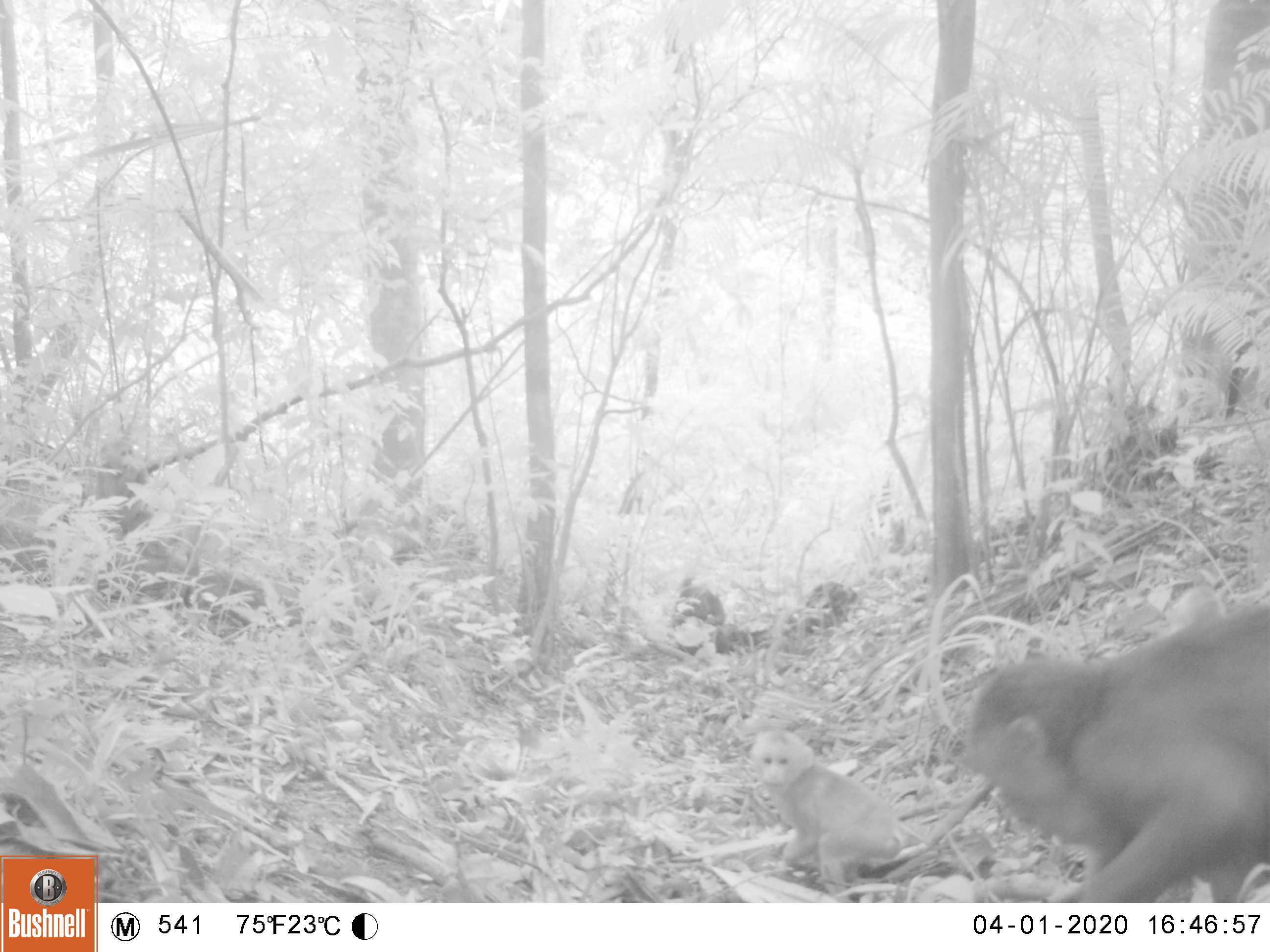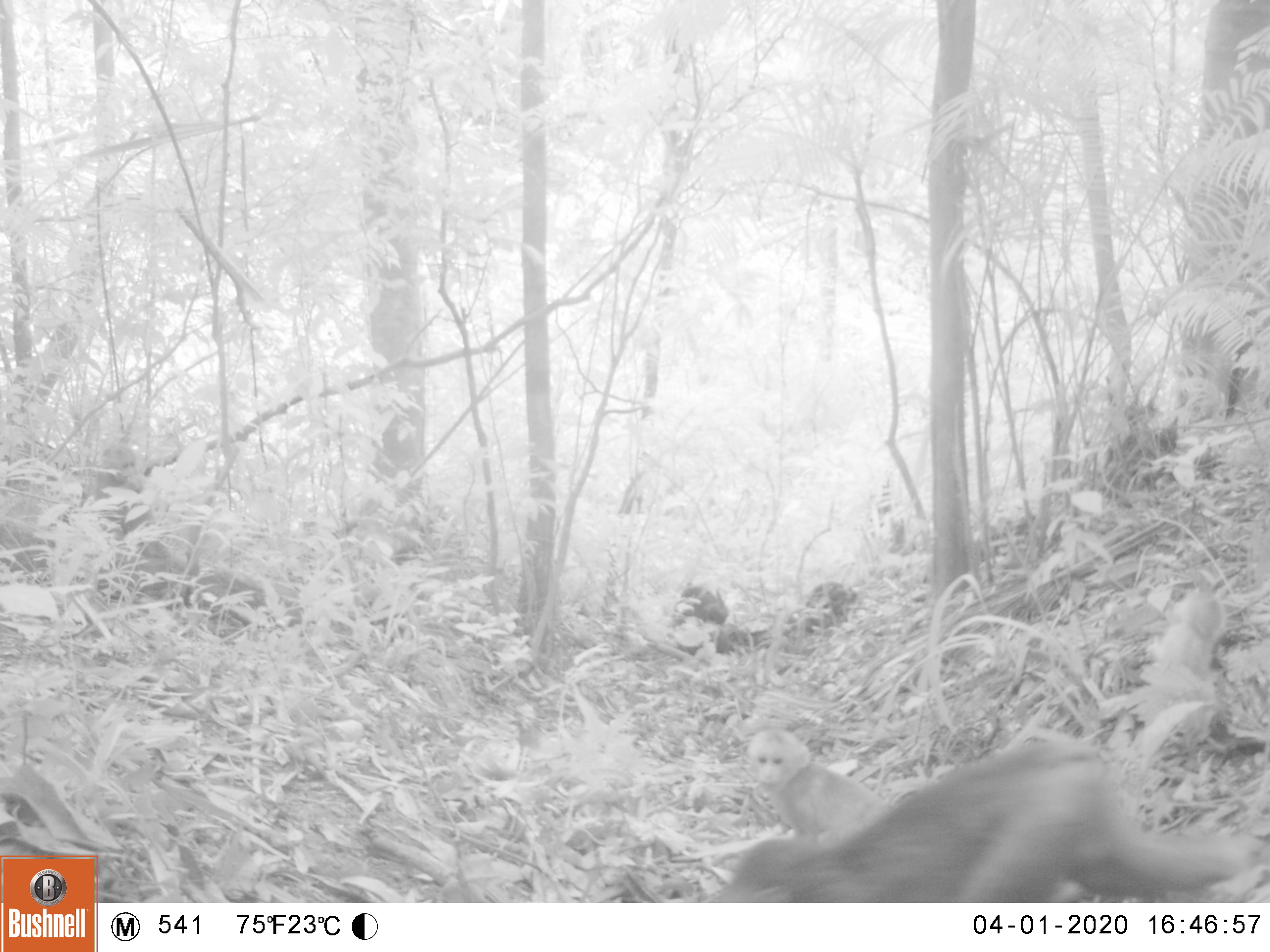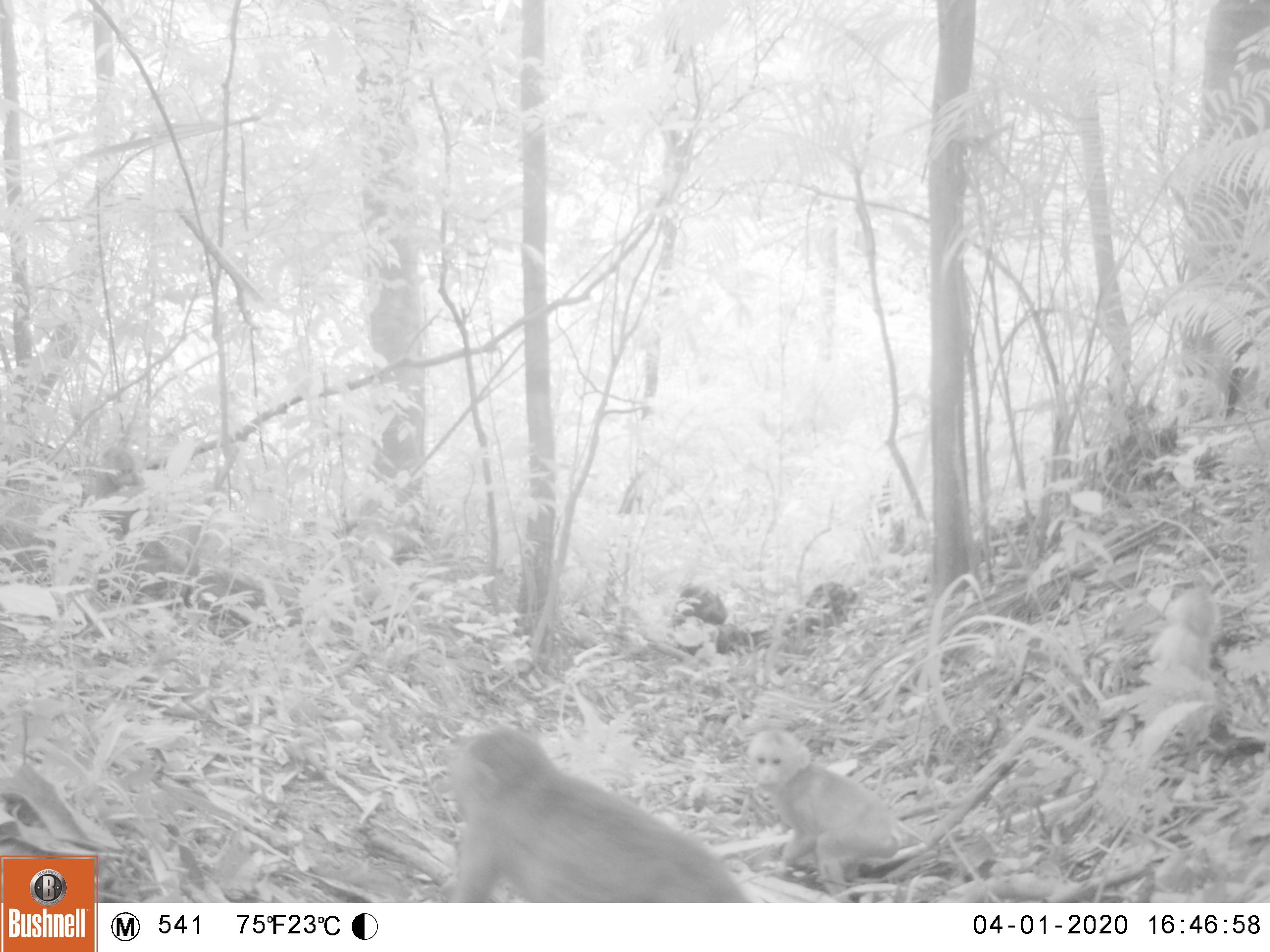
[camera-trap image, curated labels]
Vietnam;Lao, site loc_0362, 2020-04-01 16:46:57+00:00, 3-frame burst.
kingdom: Animalia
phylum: Chordata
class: Mammalia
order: Primates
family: Cercopithecidae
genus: Macaca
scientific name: Macaca arctoides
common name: stump-tailed macaque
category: stump tailed macaque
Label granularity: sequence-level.